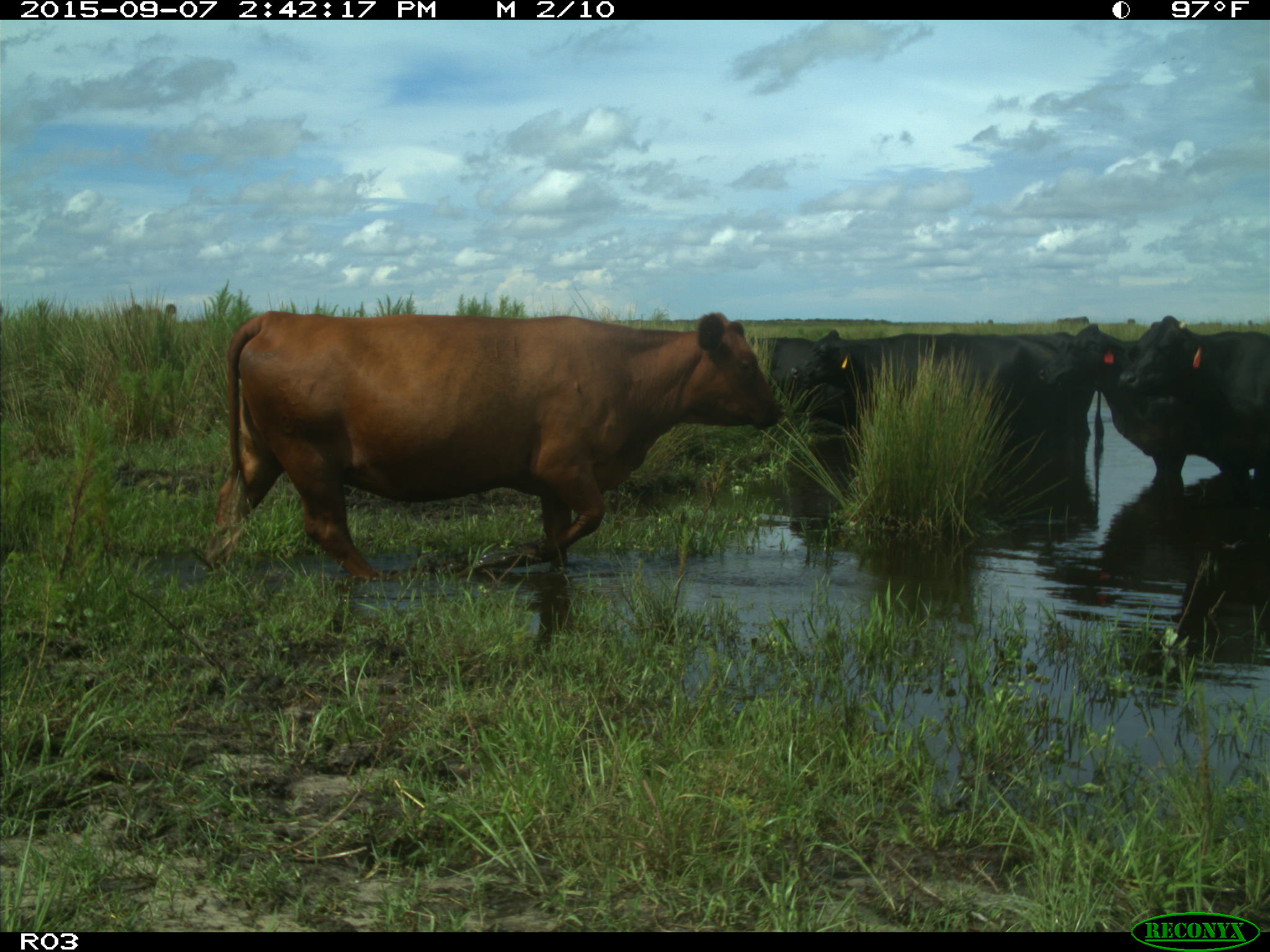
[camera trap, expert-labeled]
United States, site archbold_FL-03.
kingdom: Animalia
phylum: Chordata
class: Mammalia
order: Artiodactyla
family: Bovidae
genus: Bos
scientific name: Bos taurus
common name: domestic cow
Bos taurus (domestic cow).